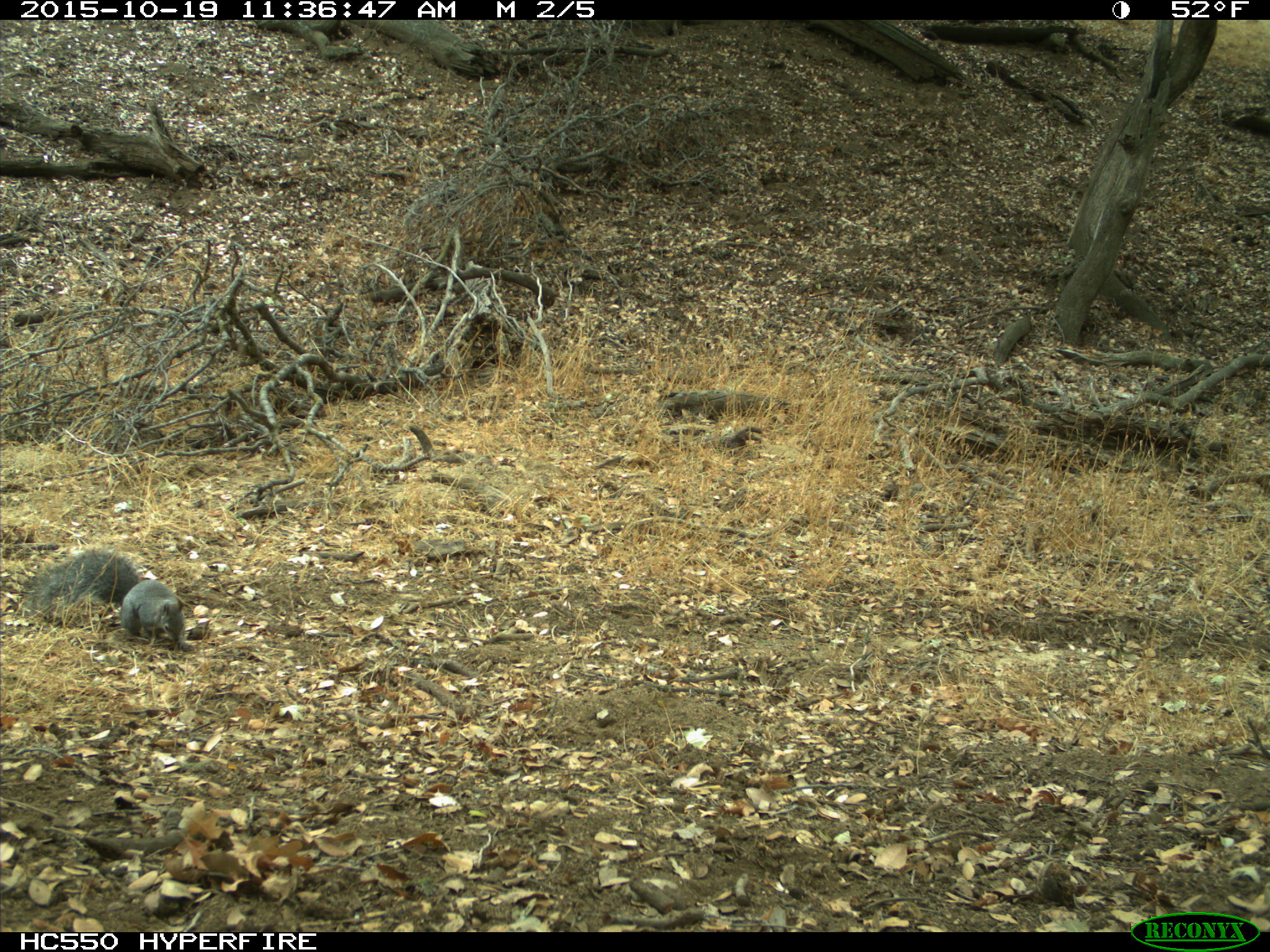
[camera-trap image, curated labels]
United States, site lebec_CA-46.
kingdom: Animalia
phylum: Chordata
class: Mammalia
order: Rodentia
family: Sciuridae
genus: Sciurus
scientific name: Sciurus carolinensis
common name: eastern gray squirrel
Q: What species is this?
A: Sciurus carolinensis (eastern gray squirrel).